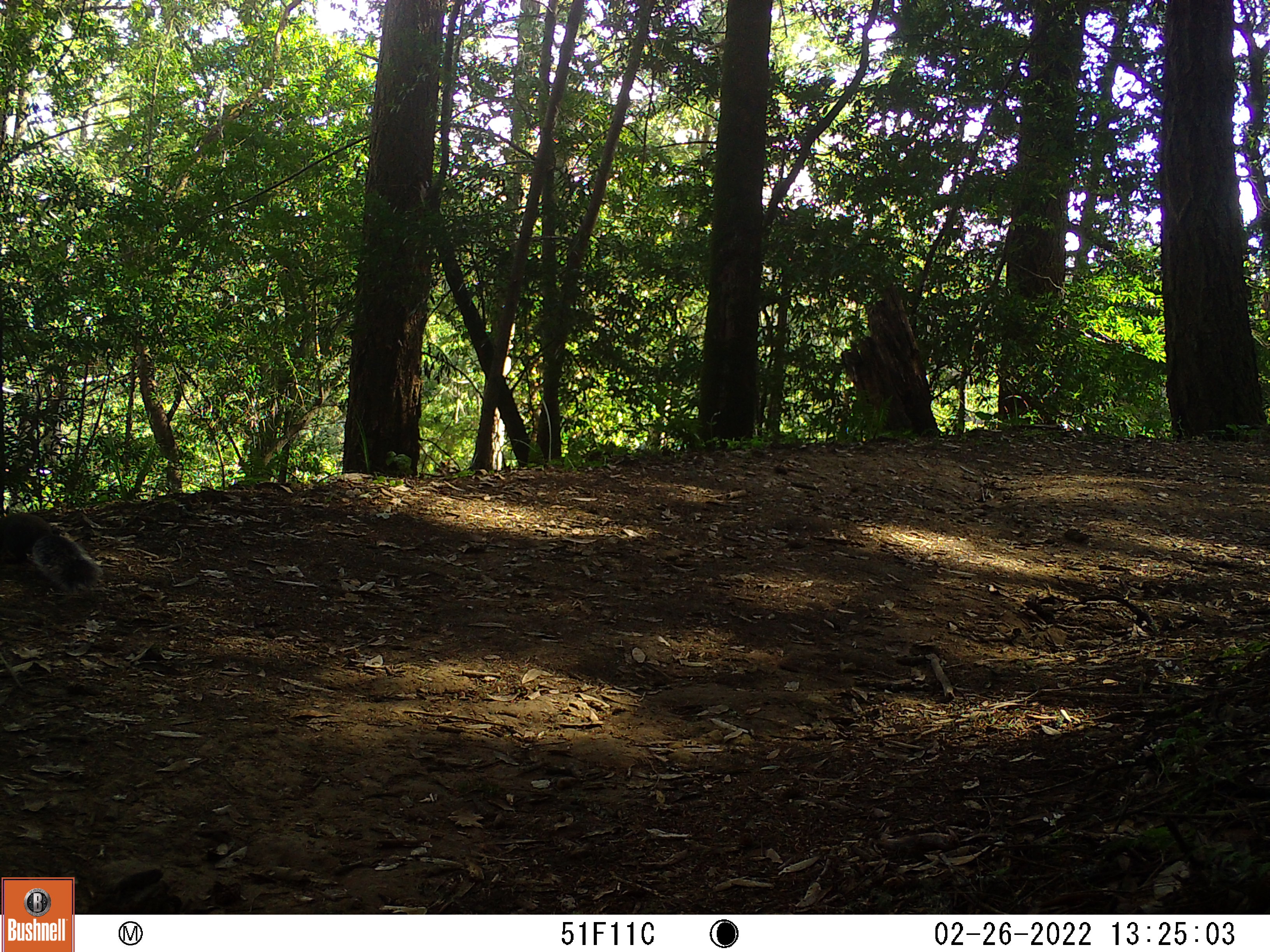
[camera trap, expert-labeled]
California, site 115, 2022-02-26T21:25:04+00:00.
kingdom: Animalia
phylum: Chordata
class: Mammalia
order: Rodentia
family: Sciuridae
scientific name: Sciuridae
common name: squirrel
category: unknown squirrel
Unknown squirrel (squirrel) (Sciuridae).